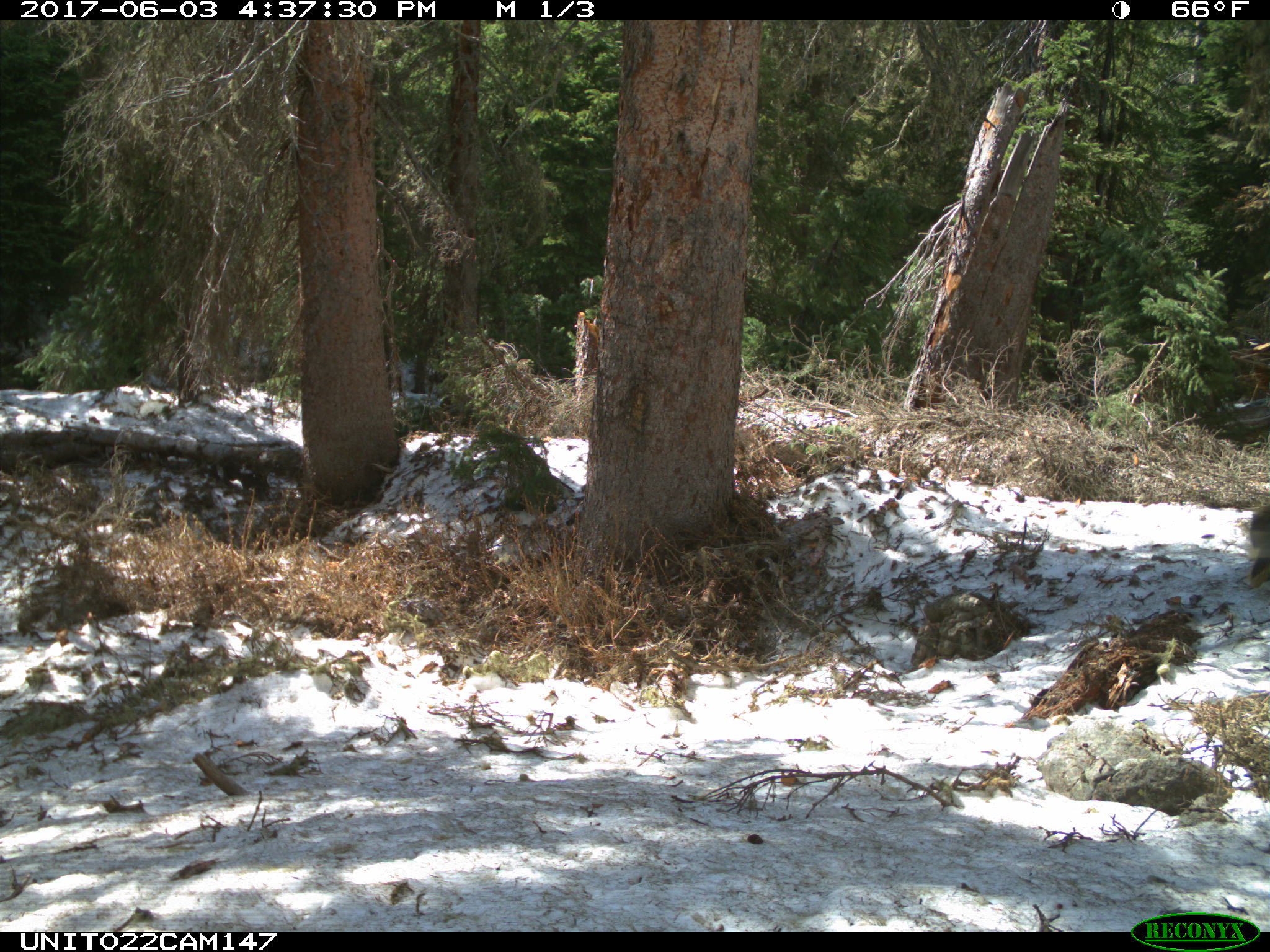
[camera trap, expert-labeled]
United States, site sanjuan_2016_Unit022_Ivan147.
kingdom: Animalia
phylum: Chordata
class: Mammalia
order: Rodentia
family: Erethizontidae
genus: Erethizon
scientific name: Erethizon dorsatum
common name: north american porcupine